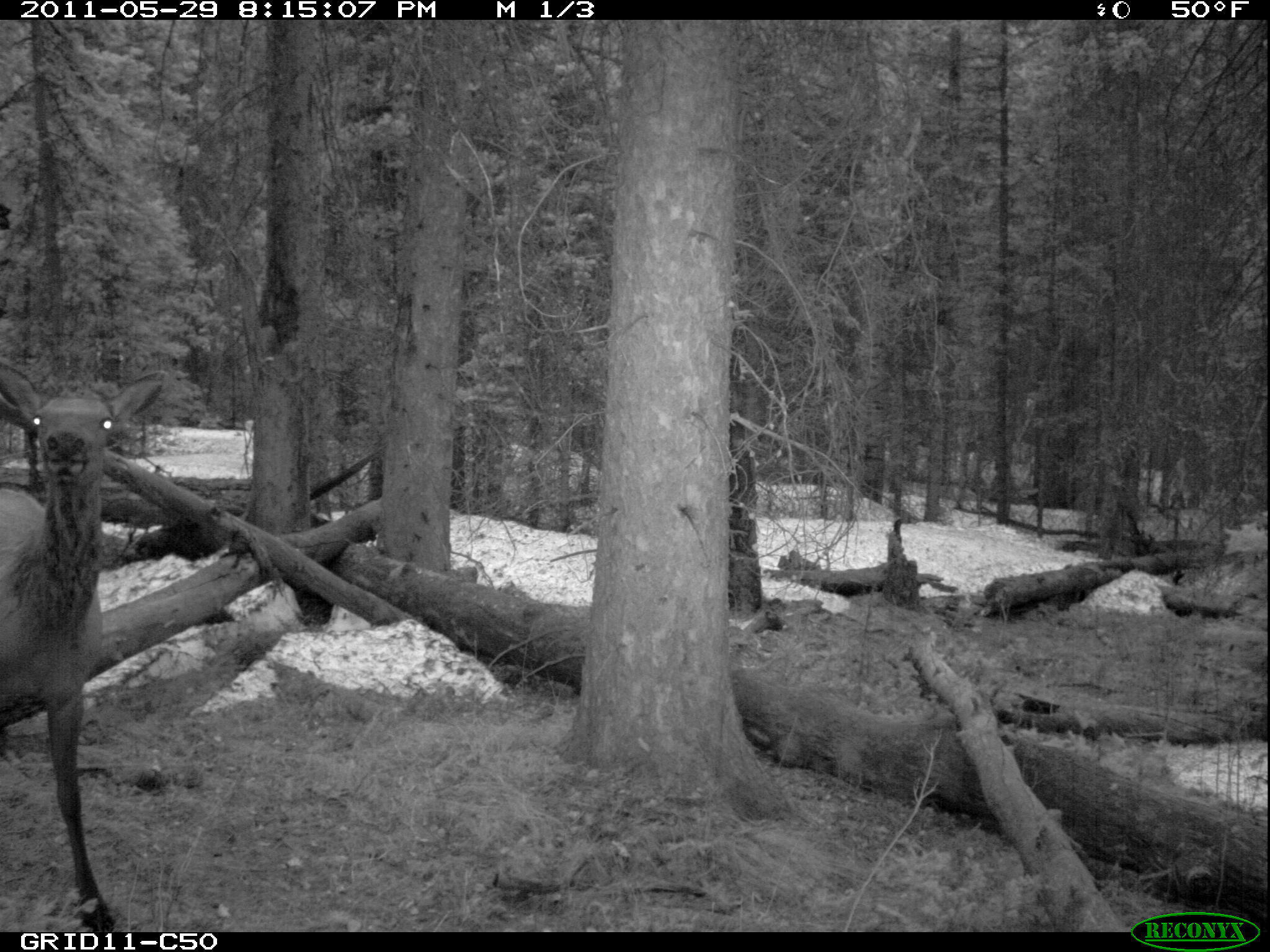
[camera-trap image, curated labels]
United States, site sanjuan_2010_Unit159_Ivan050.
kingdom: Animalia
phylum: Chordata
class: Mammalia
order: Artiodactyla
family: Cervidae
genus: Cervus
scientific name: Cervus elaphus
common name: red deer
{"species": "Cervus elaphus (red deer)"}